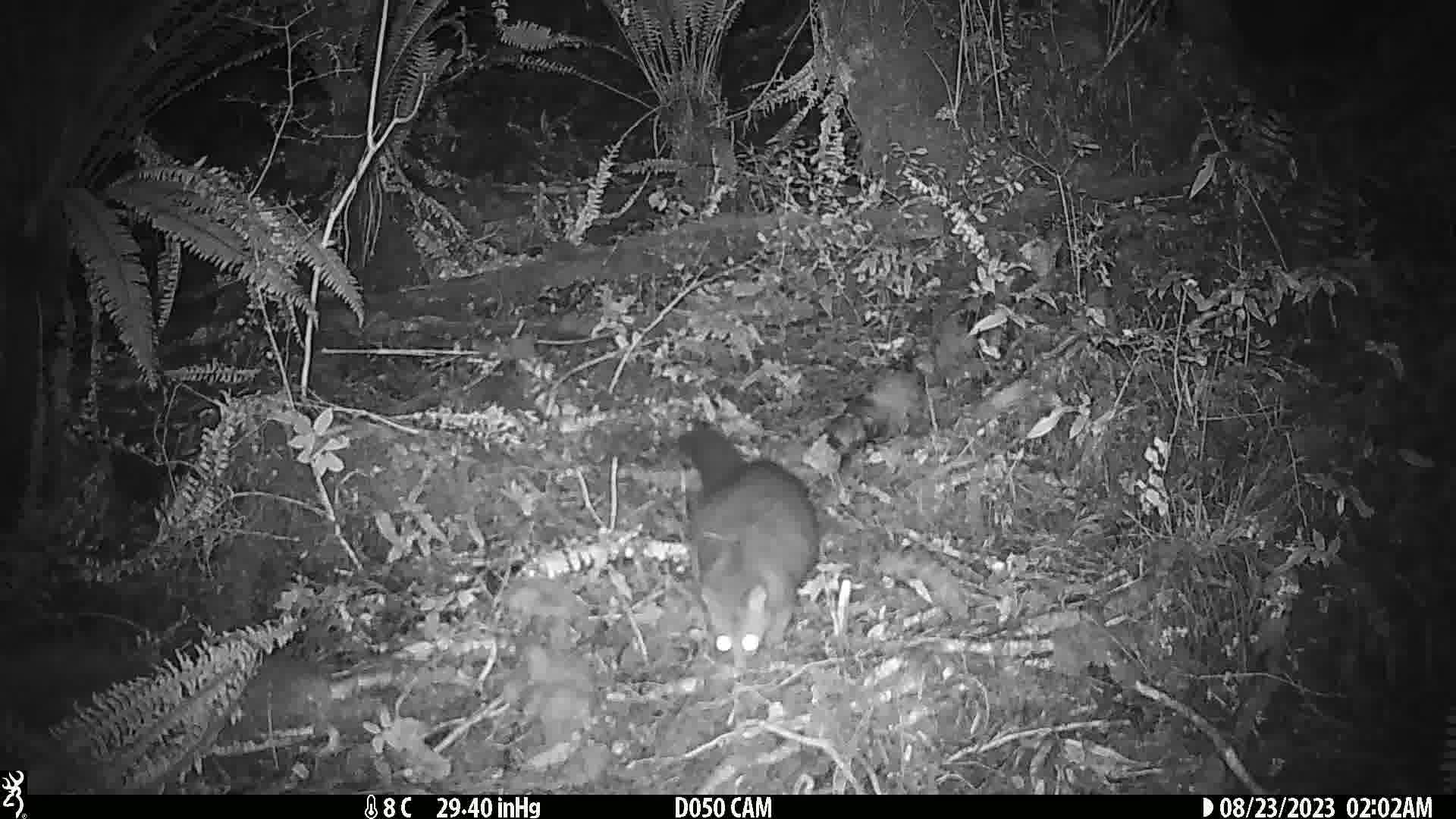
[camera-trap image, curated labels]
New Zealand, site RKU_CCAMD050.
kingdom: Animalia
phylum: Chordata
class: Mammalia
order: Diprotodontia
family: Phalangeridae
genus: Trichosurus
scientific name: Trichosurus vulpecula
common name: common brushtail possum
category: possum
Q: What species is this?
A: Possum (common brushtail possum) (Trichosurus vulpecula).